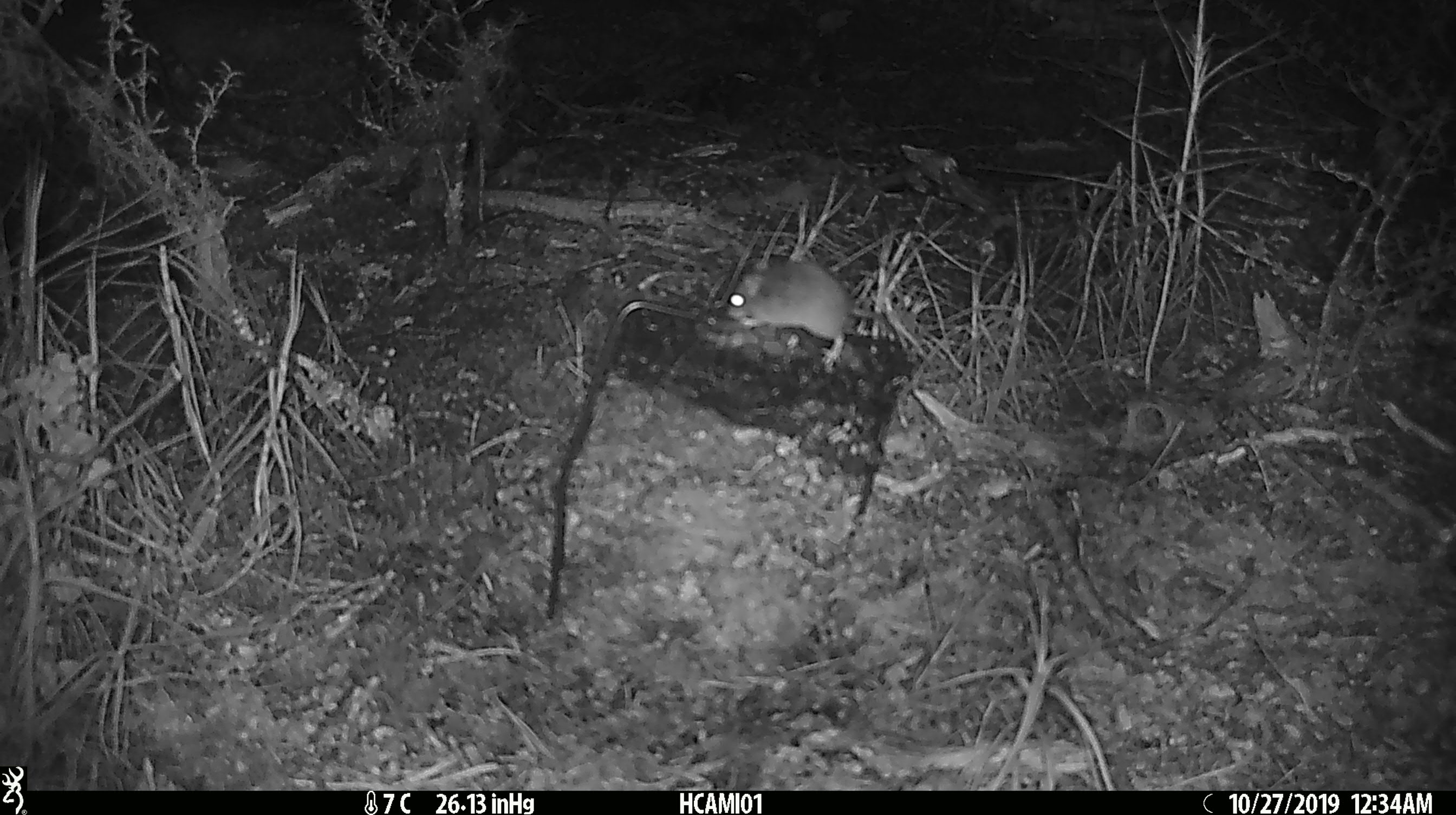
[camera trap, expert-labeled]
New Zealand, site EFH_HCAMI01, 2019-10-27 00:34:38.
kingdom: Animalia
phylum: Chordata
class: Mammalia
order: Rodentia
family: Muridae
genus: Mus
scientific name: Mus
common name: mouse